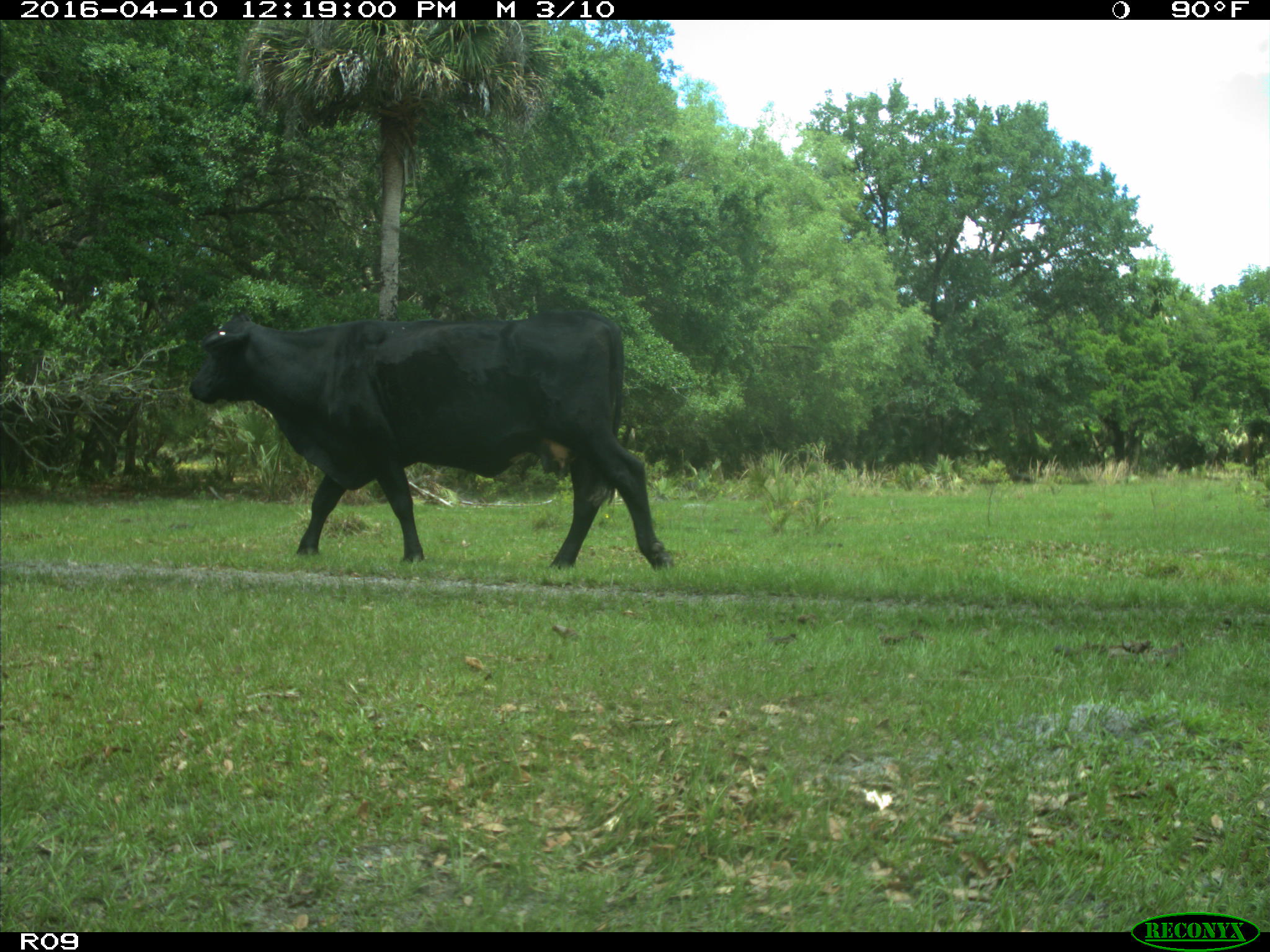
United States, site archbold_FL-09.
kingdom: Animalia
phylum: Chordata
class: Mammalia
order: Artiodactyla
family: Bovidae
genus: Bos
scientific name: Bos taurus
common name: domestic cow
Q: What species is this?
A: Bos taurus (domestic cow).